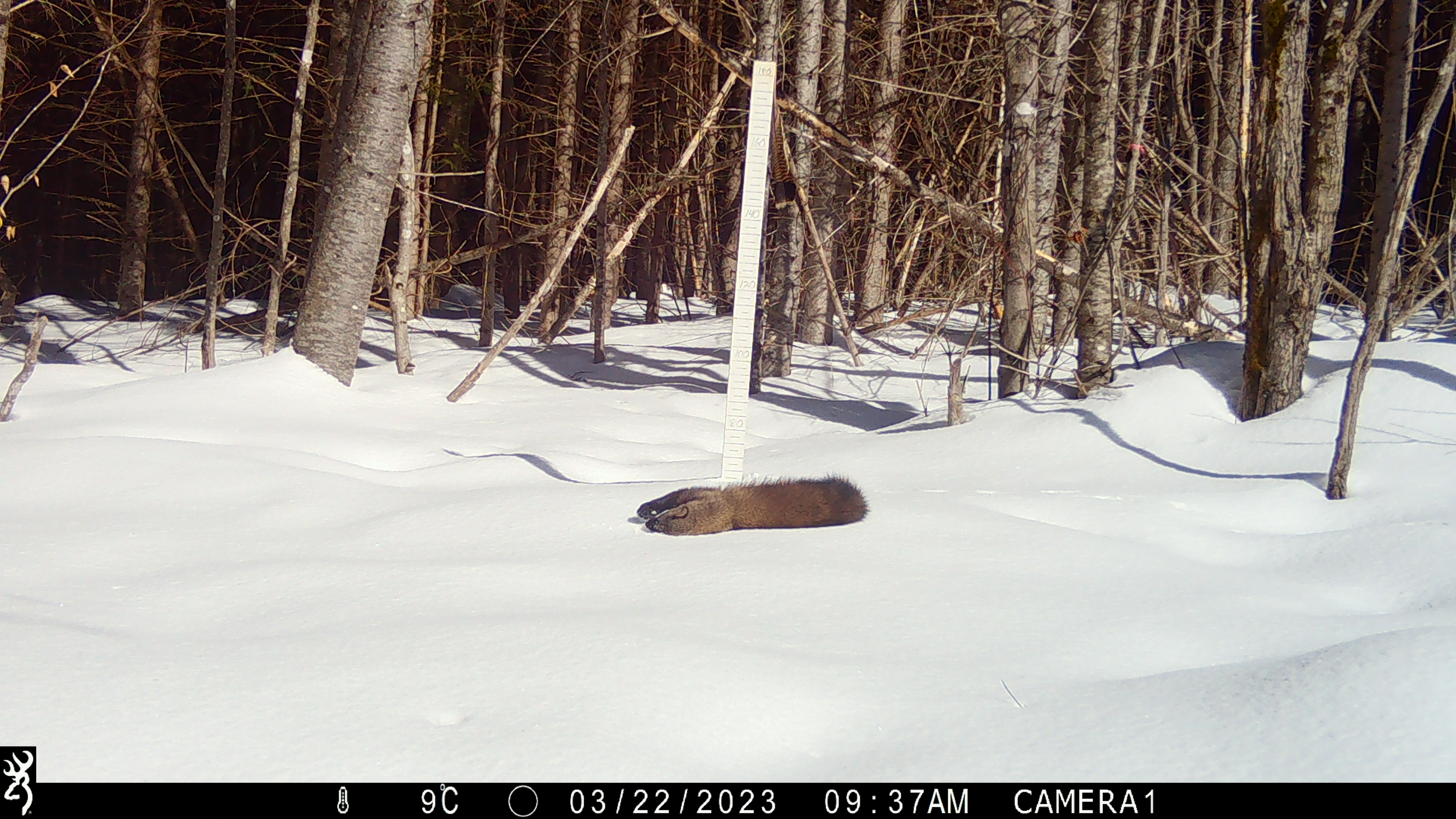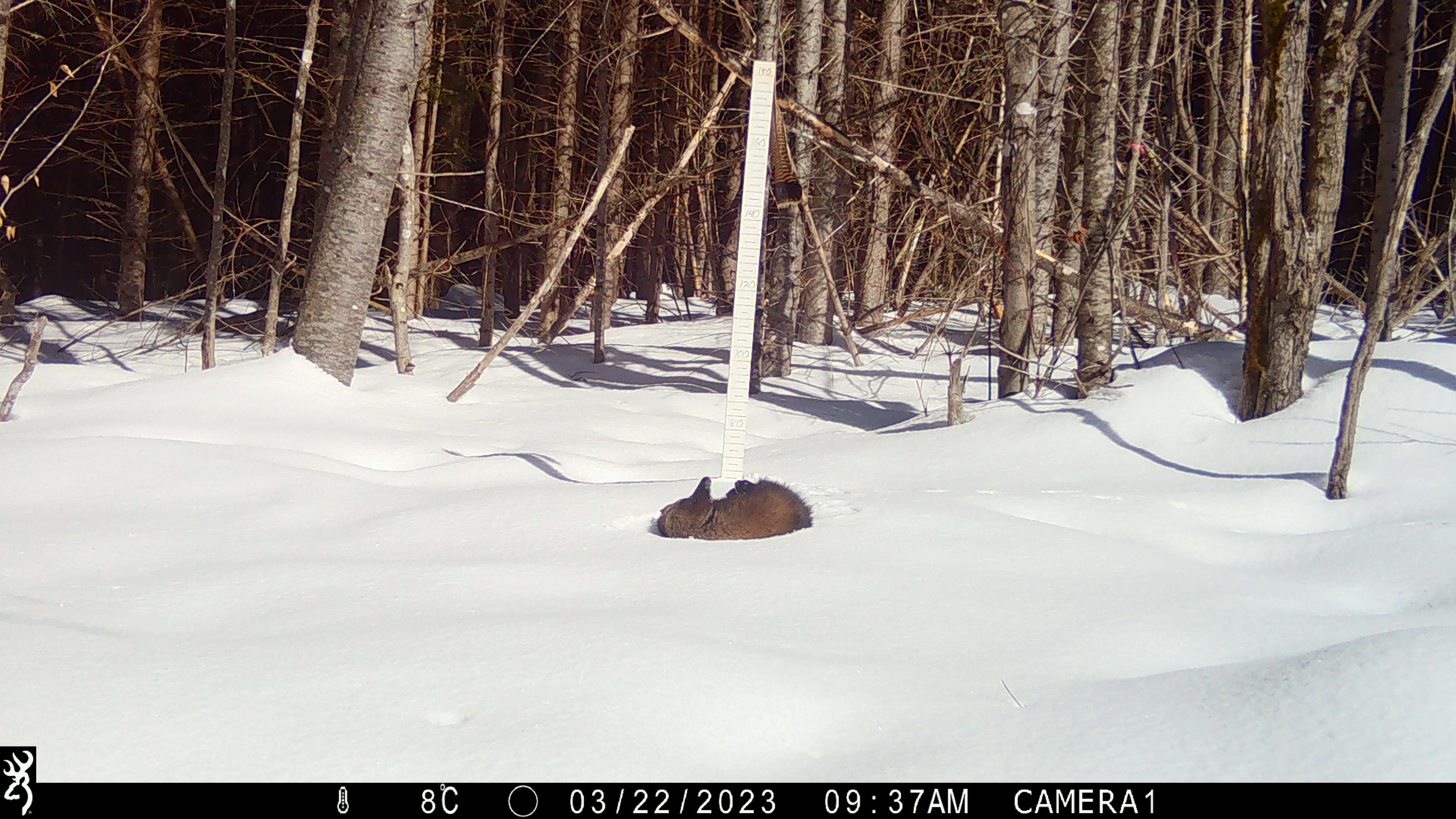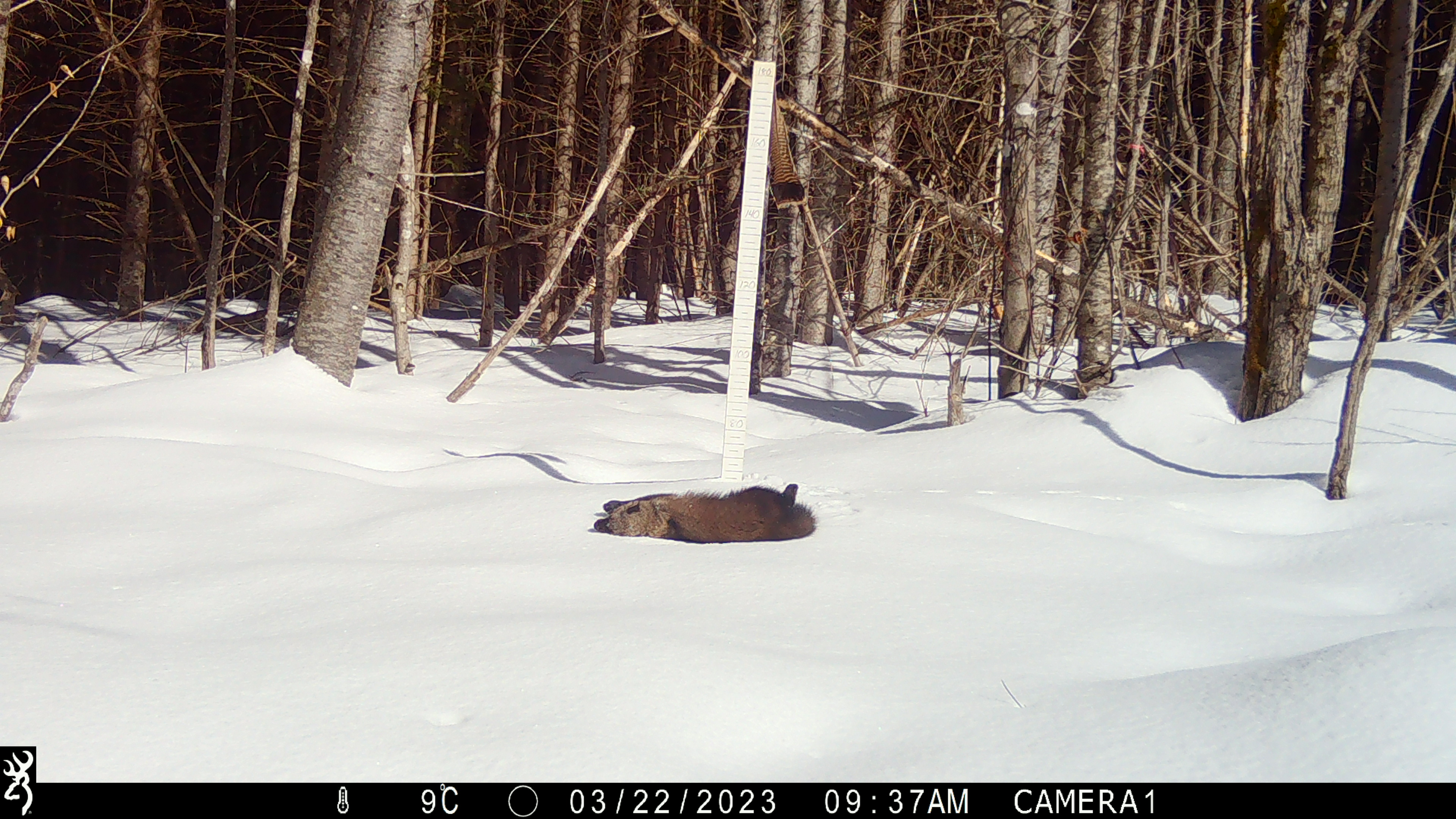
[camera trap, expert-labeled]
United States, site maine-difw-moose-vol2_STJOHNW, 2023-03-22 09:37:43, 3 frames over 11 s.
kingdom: Animalia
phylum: Chordata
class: Mammalia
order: Carnivora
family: Mustelidae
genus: Pekania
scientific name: Pekania pennanti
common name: fisher